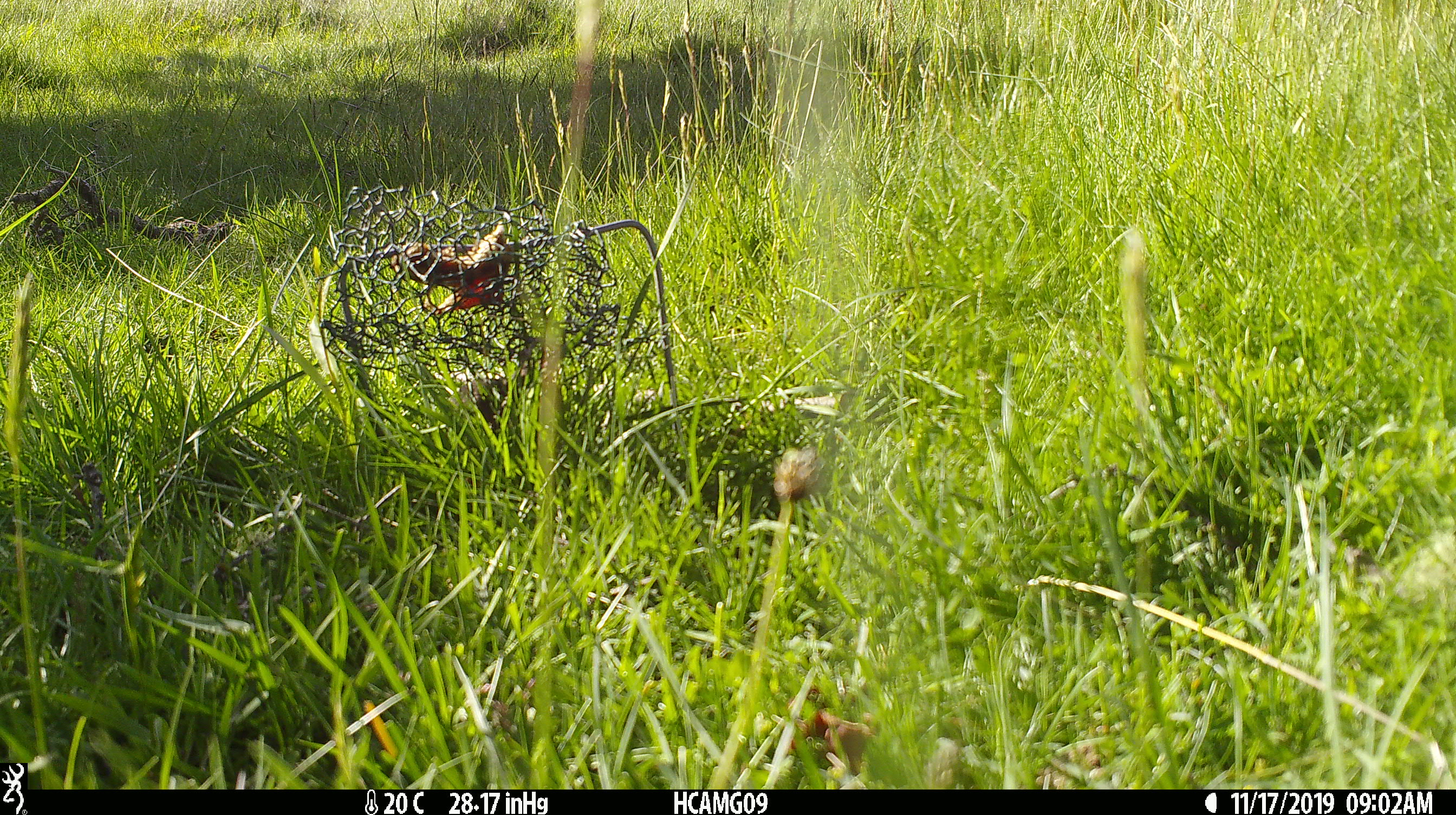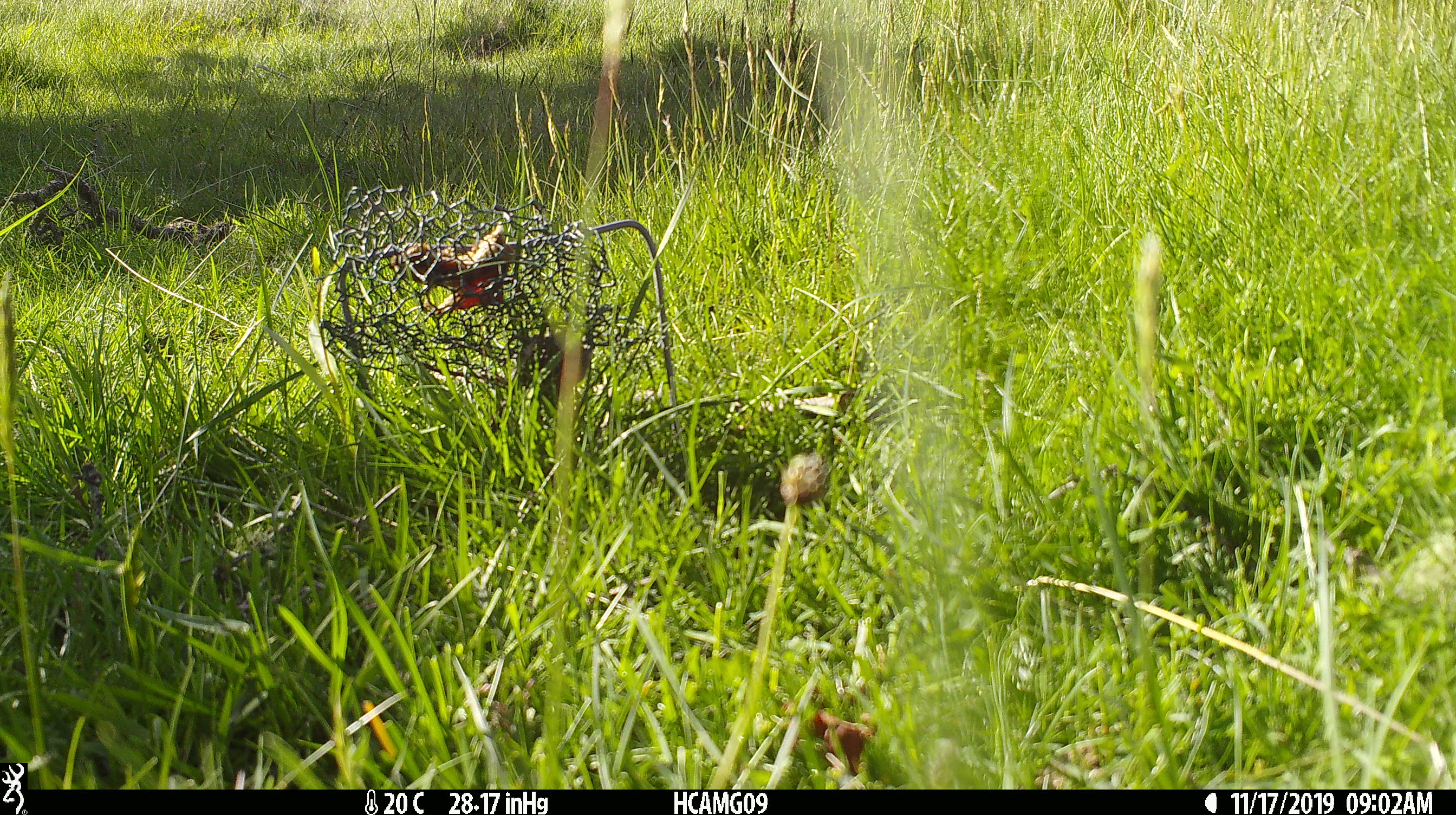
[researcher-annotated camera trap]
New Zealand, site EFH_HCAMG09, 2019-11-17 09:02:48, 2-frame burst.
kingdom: Animalia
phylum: Chordata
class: Mammalia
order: Rodentia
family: Muridae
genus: Mus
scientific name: Mus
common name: mouse